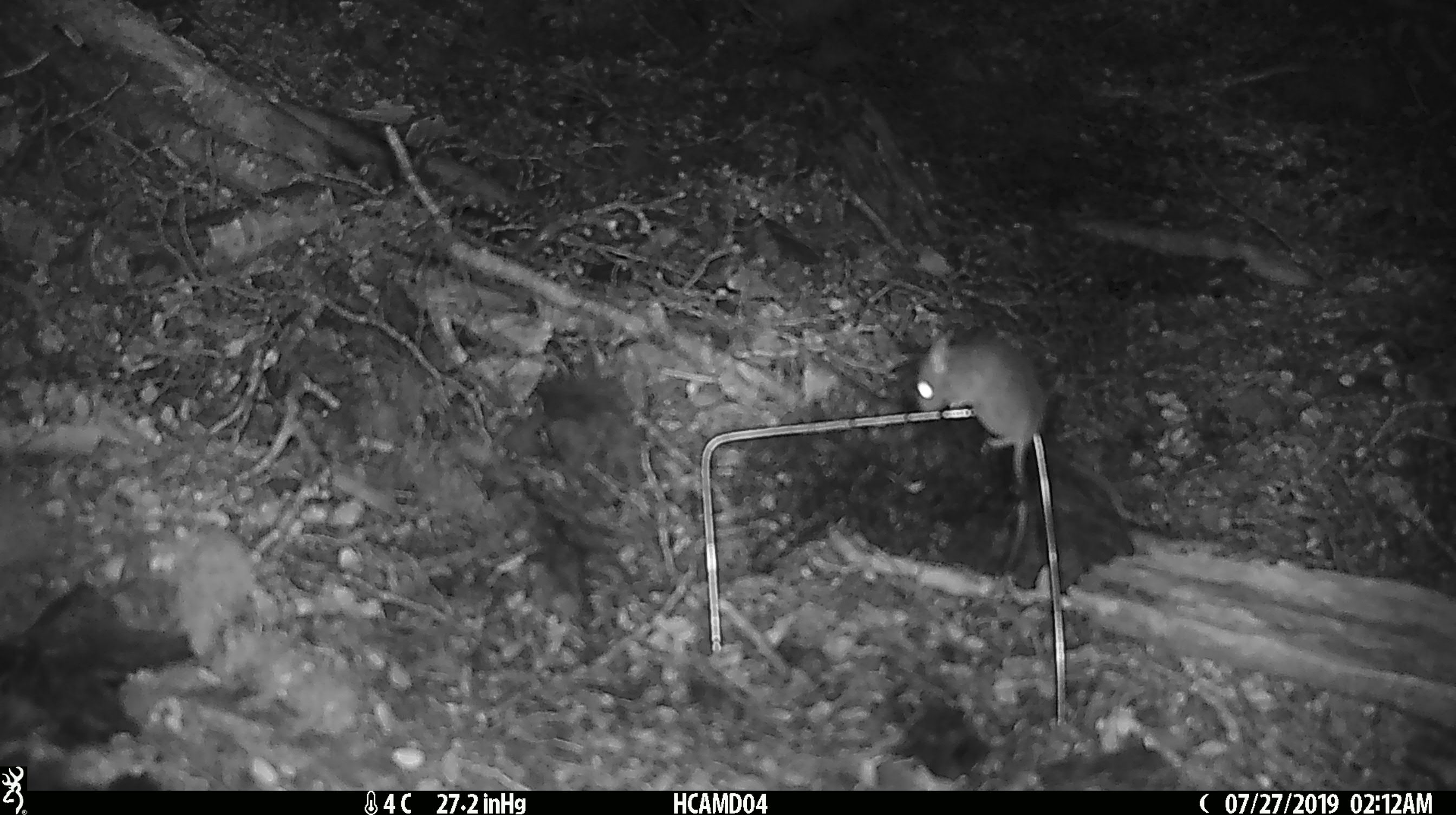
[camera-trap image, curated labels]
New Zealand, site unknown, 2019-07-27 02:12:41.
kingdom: Animalia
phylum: Chordata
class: Mammalia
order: Rodentia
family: Muridae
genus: Mus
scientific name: Mus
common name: mouse